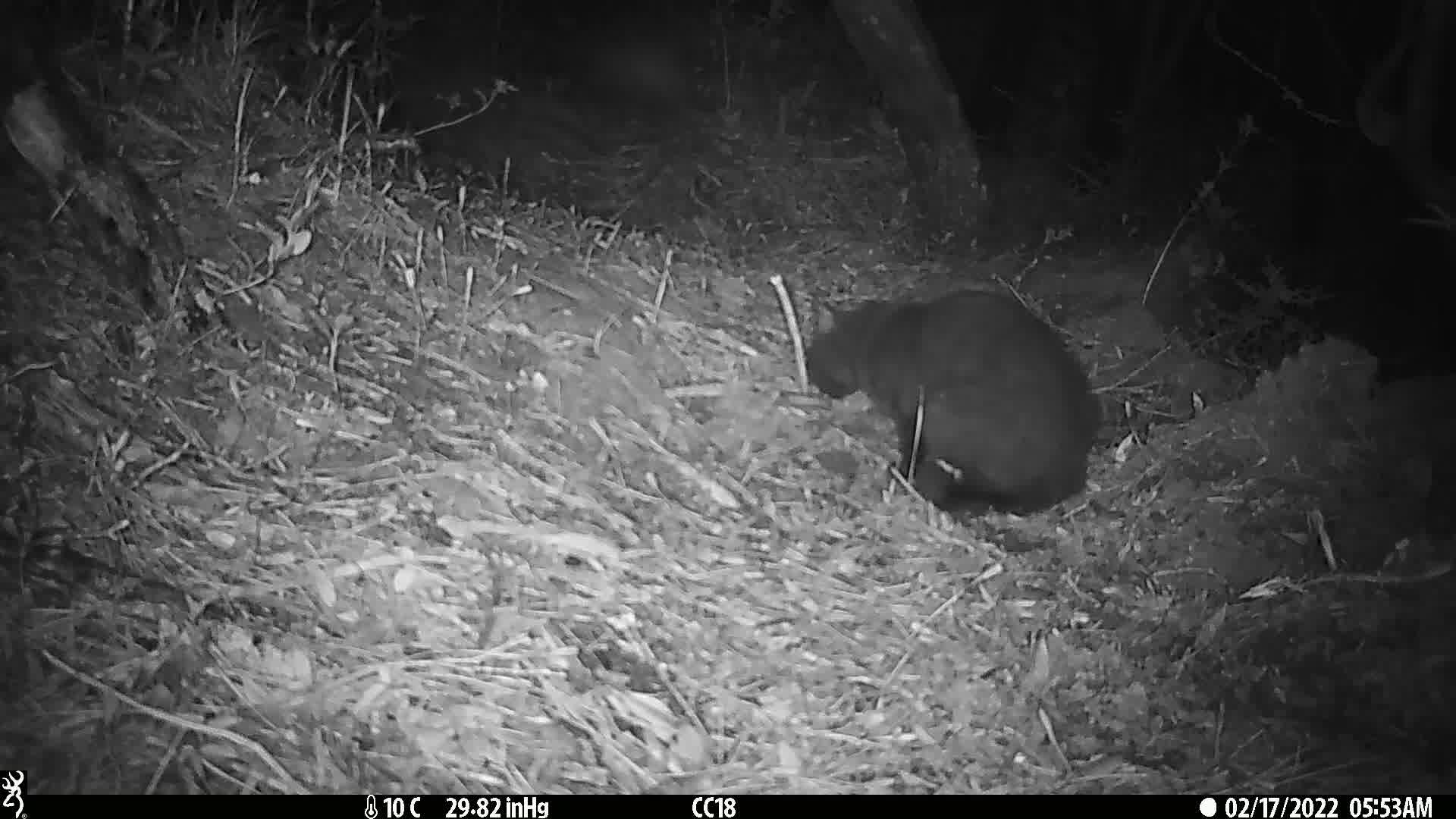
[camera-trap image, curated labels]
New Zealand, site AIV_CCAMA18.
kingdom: Animalia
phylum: Chordata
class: Mammalia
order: Carnivora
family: Felidae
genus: Felis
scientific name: Felis catus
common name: domestic cat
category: cat